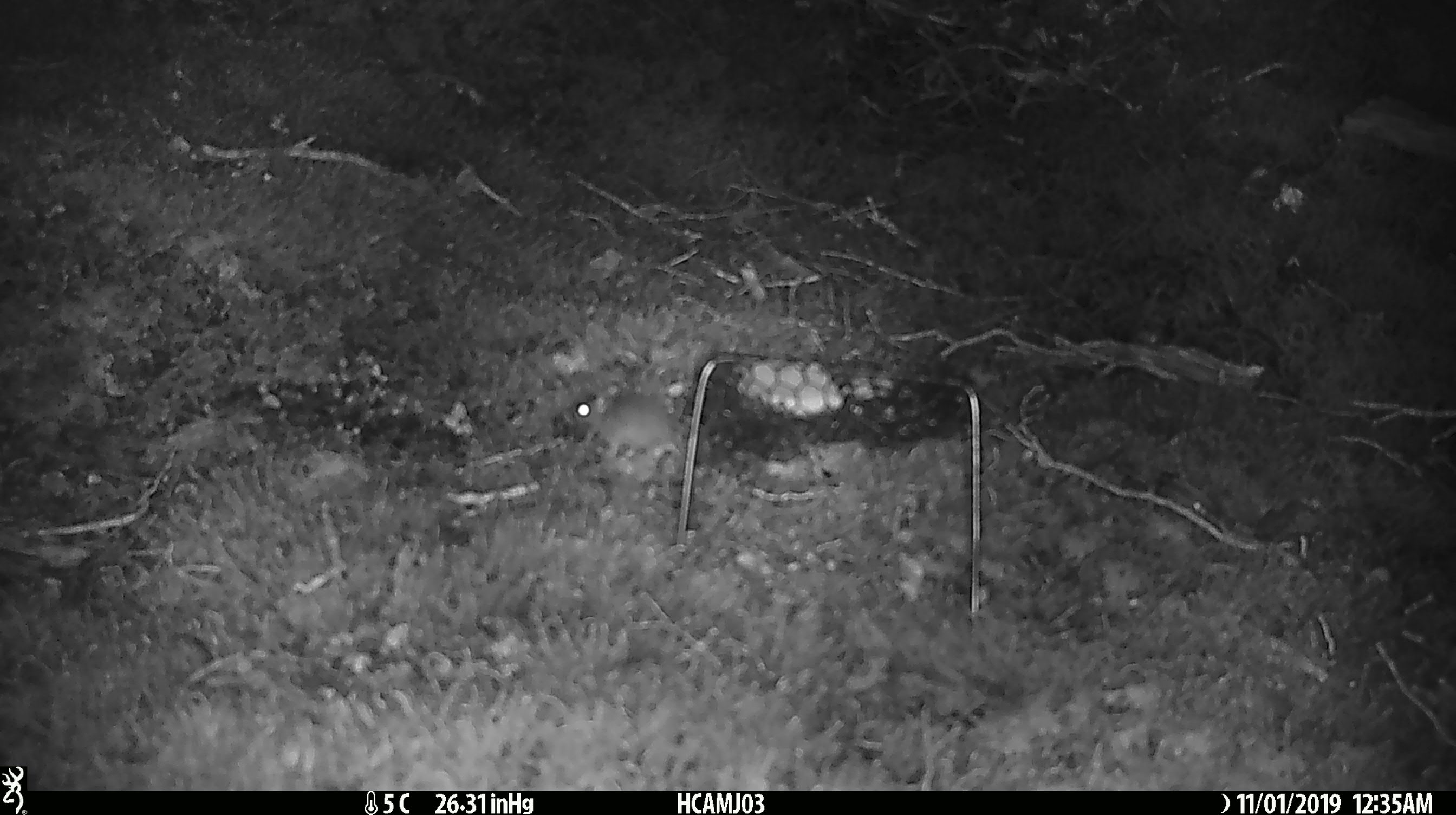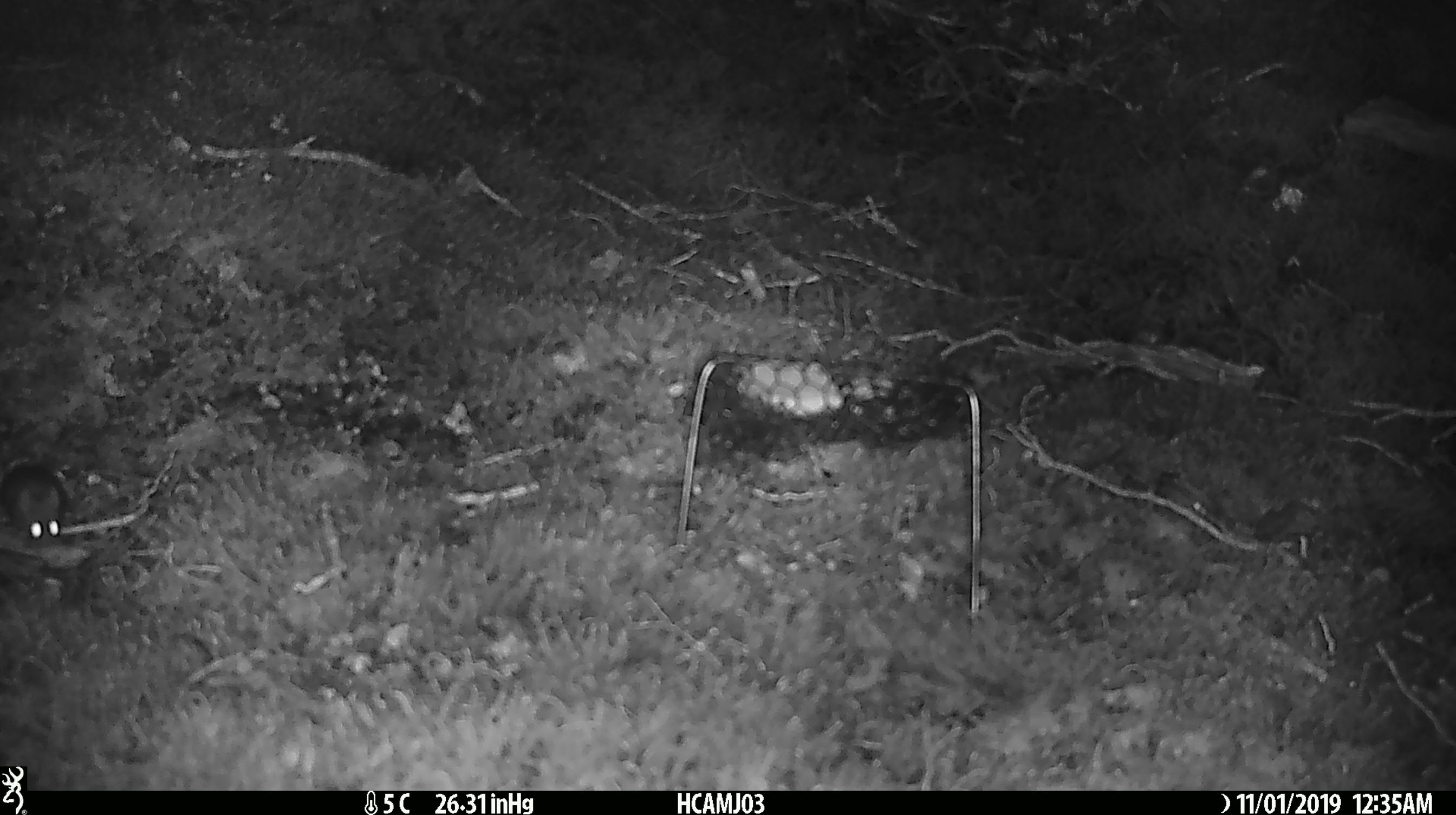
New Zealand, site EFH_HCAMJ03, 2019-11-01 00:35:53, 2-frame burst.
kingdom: Animalia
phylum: Chordata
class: Mammalia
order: Rodentia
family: Muridae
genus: Mus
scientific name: Mus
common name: mouse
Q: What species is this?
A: Mouse (Mus).